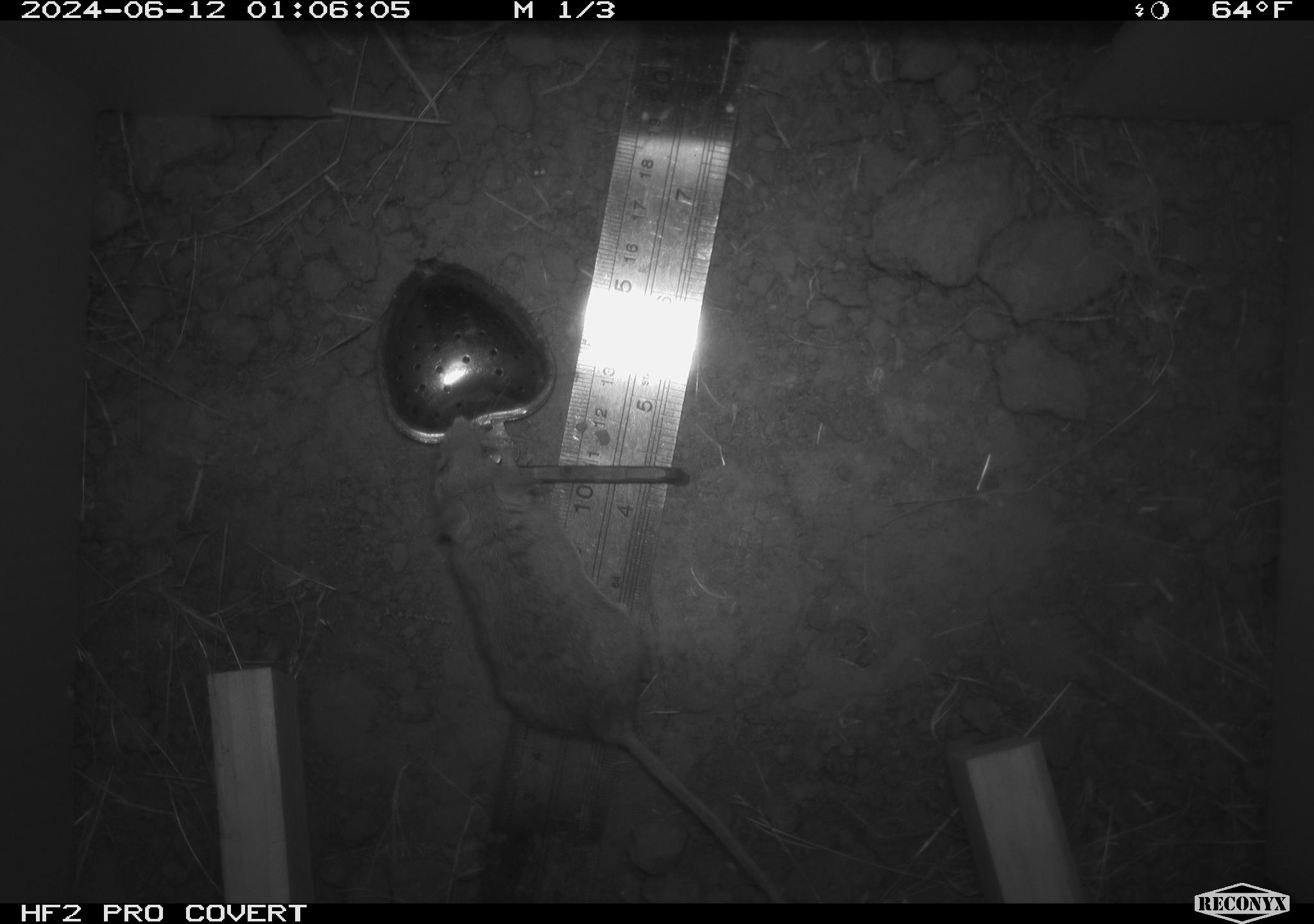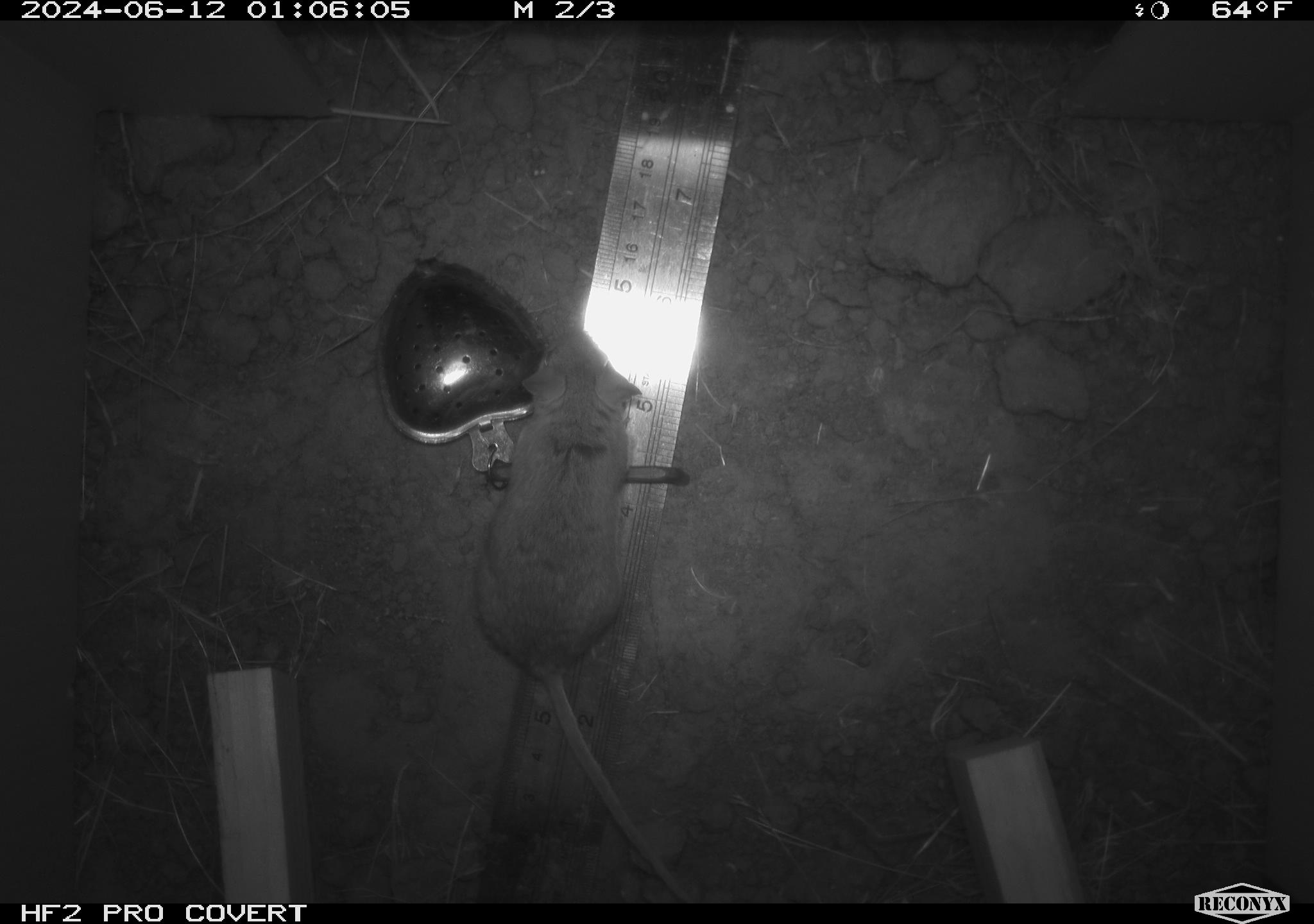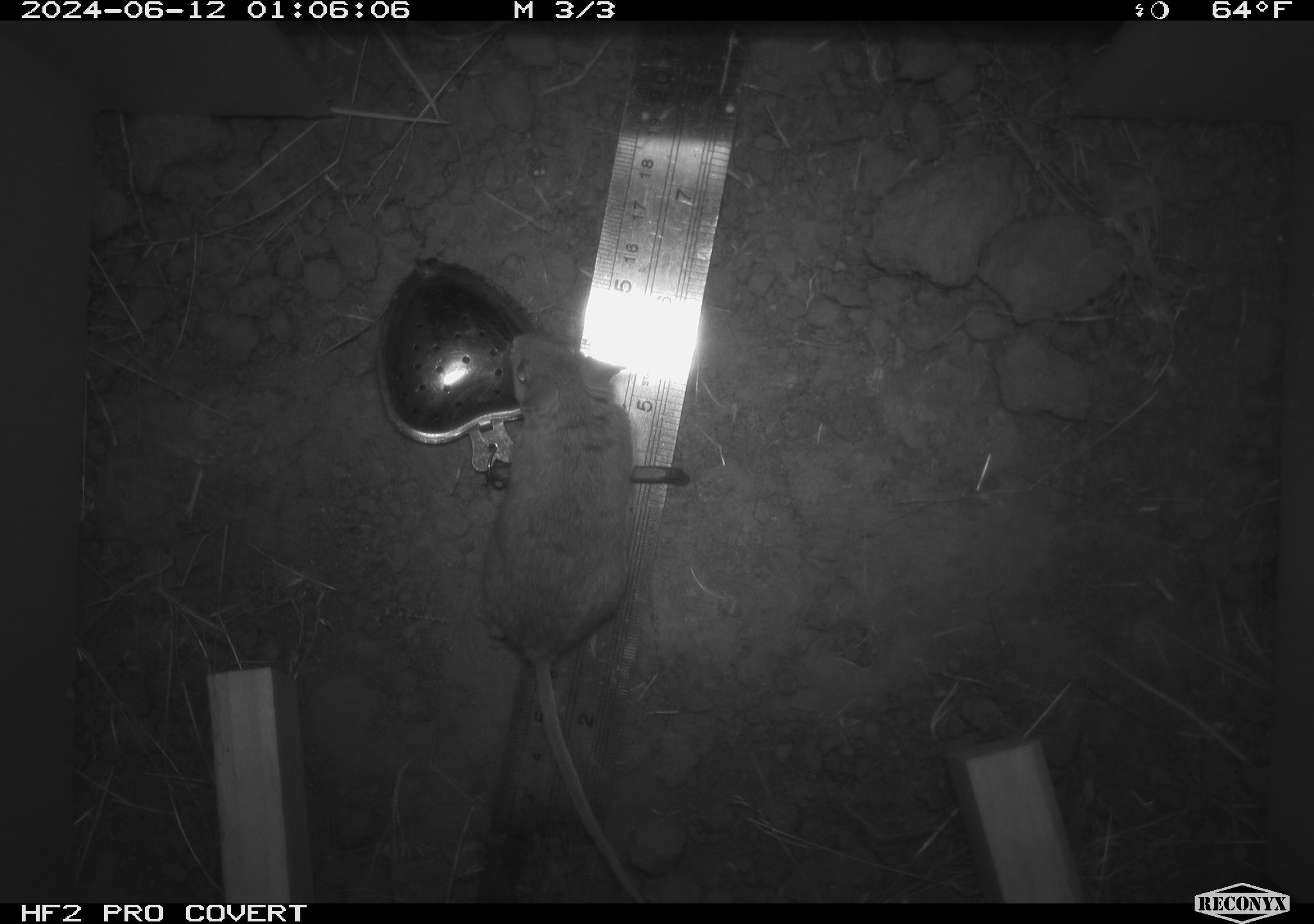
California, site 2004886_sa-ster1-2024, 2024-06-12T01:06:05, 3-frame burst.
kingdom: Animalia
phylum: Chordata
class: Mammalia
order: Rodentia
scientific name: Rodentia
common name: mouse species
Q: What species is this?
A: Mouse species (Rodentia).